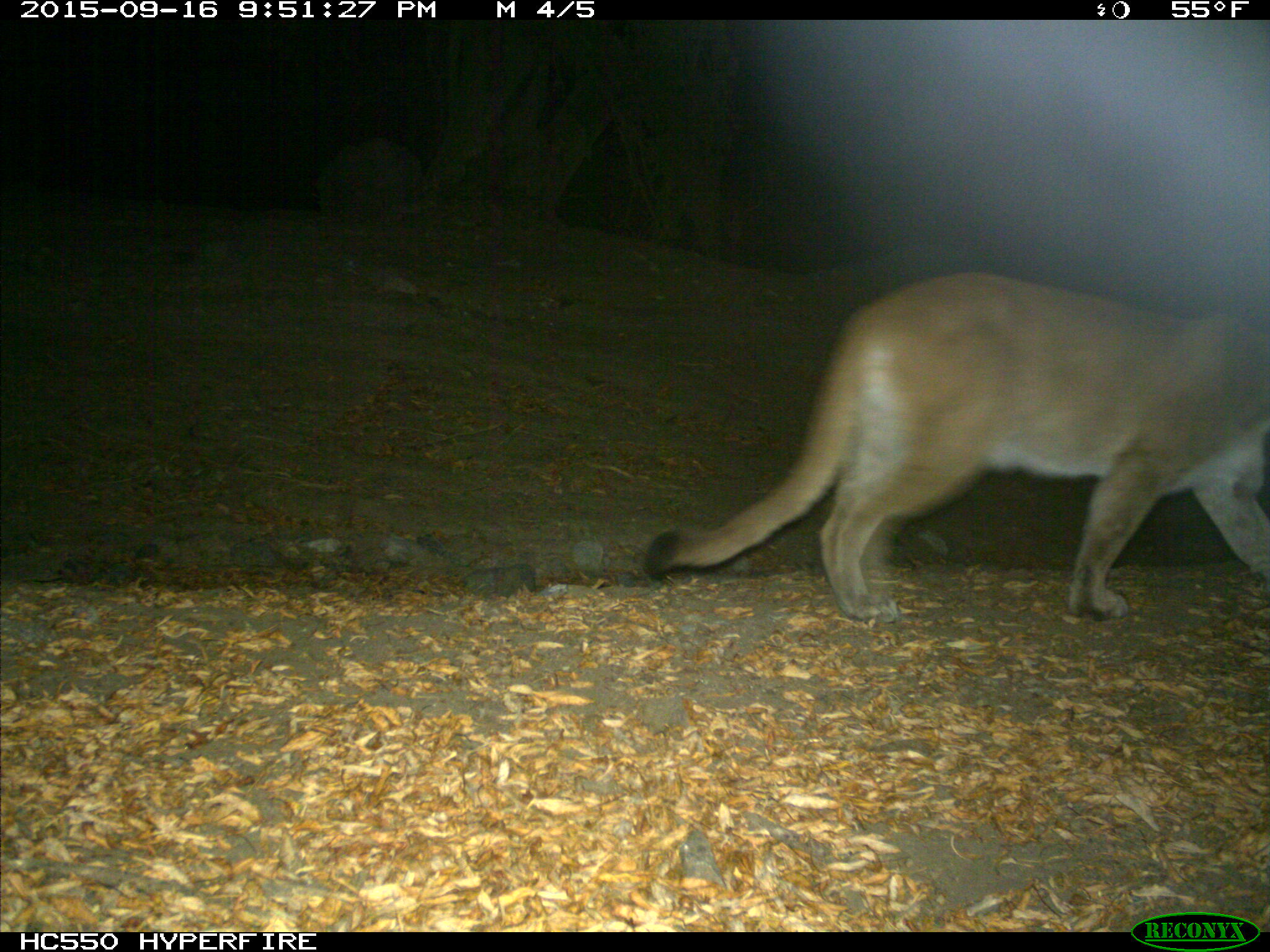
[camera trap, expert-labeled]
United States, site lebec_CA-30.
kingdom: Animalia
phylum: Chordata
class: Mammalia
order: Carnivora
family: Felidae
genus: Puma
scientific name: Puma concolor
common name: mountain lion